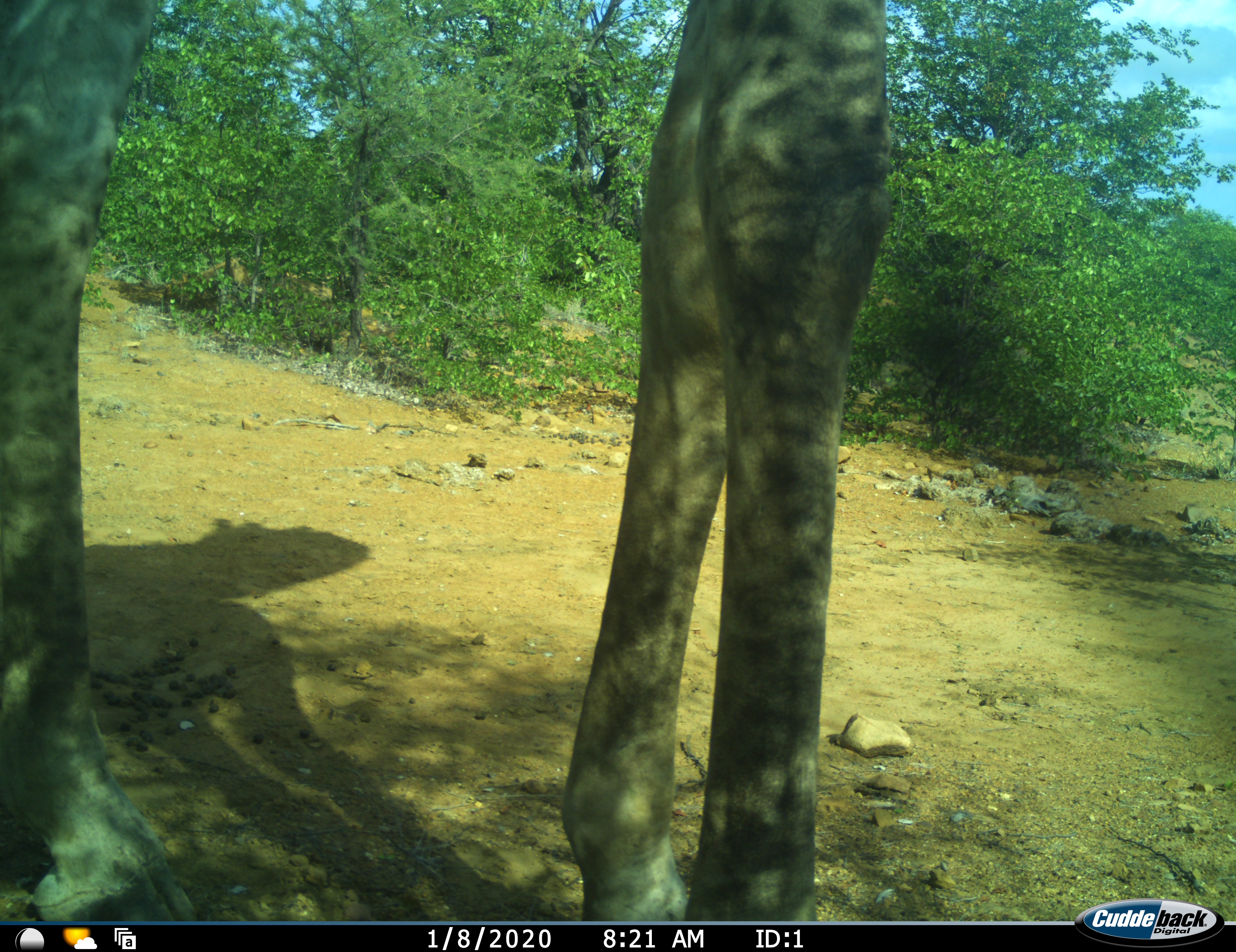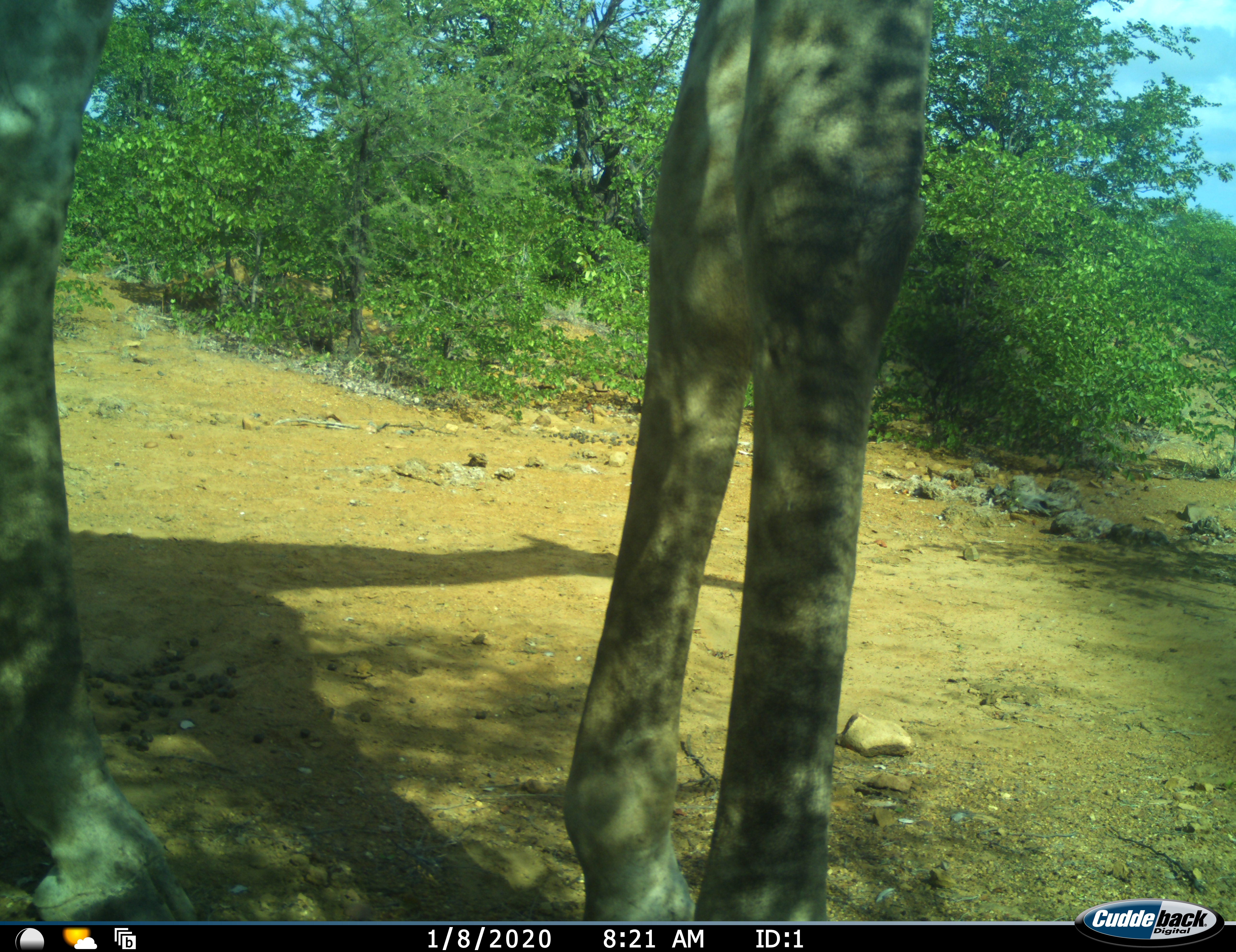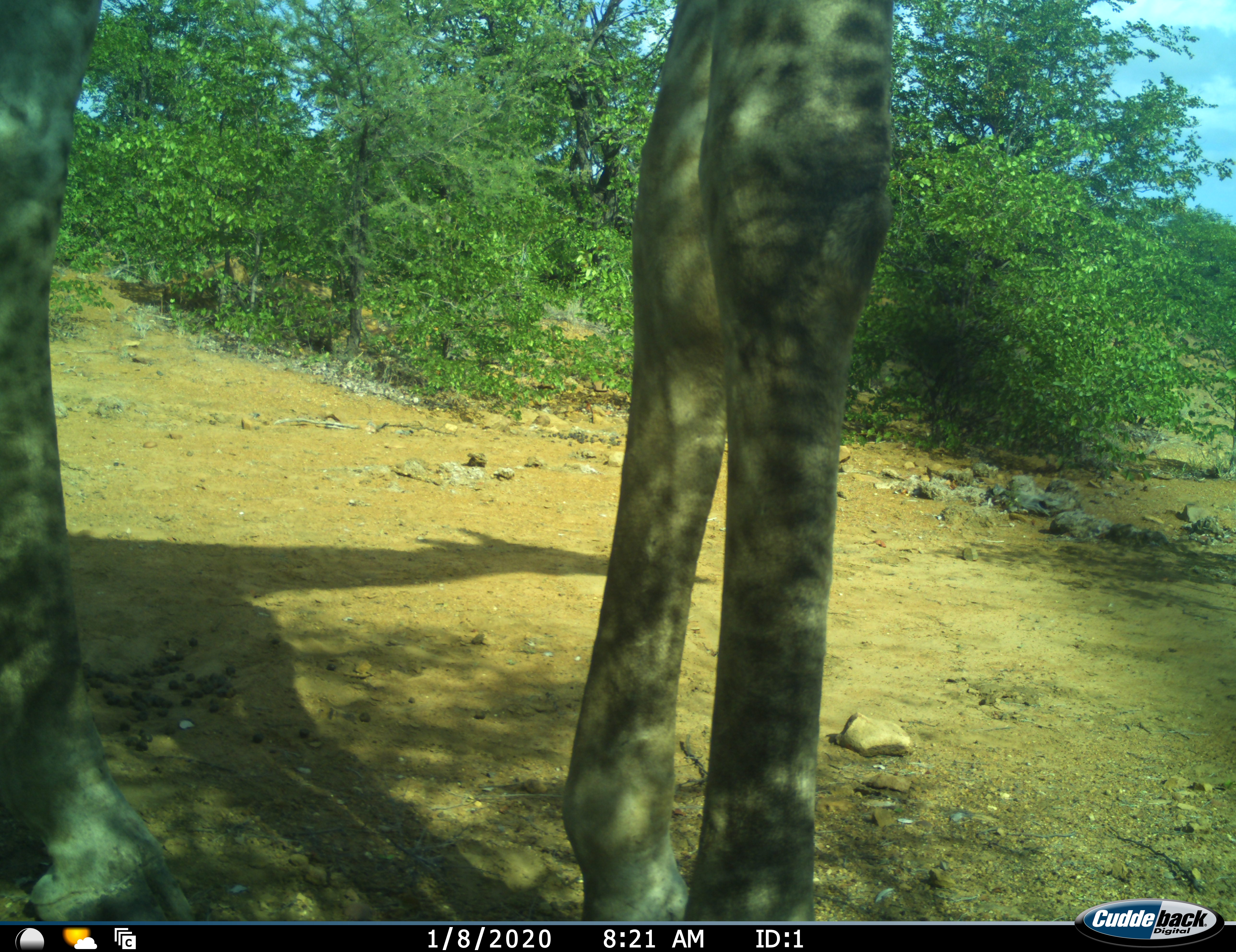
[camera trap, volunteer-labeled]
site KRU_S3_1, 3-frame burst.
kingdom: Animalia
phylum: Chordata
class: Mammalia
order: Artiodactyla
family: Giraffidae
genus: Giraffa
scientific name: Giraffa camelopardalis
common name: giraffe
Giraffe (Giraffa camelopardalis), count 1. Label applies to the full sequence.